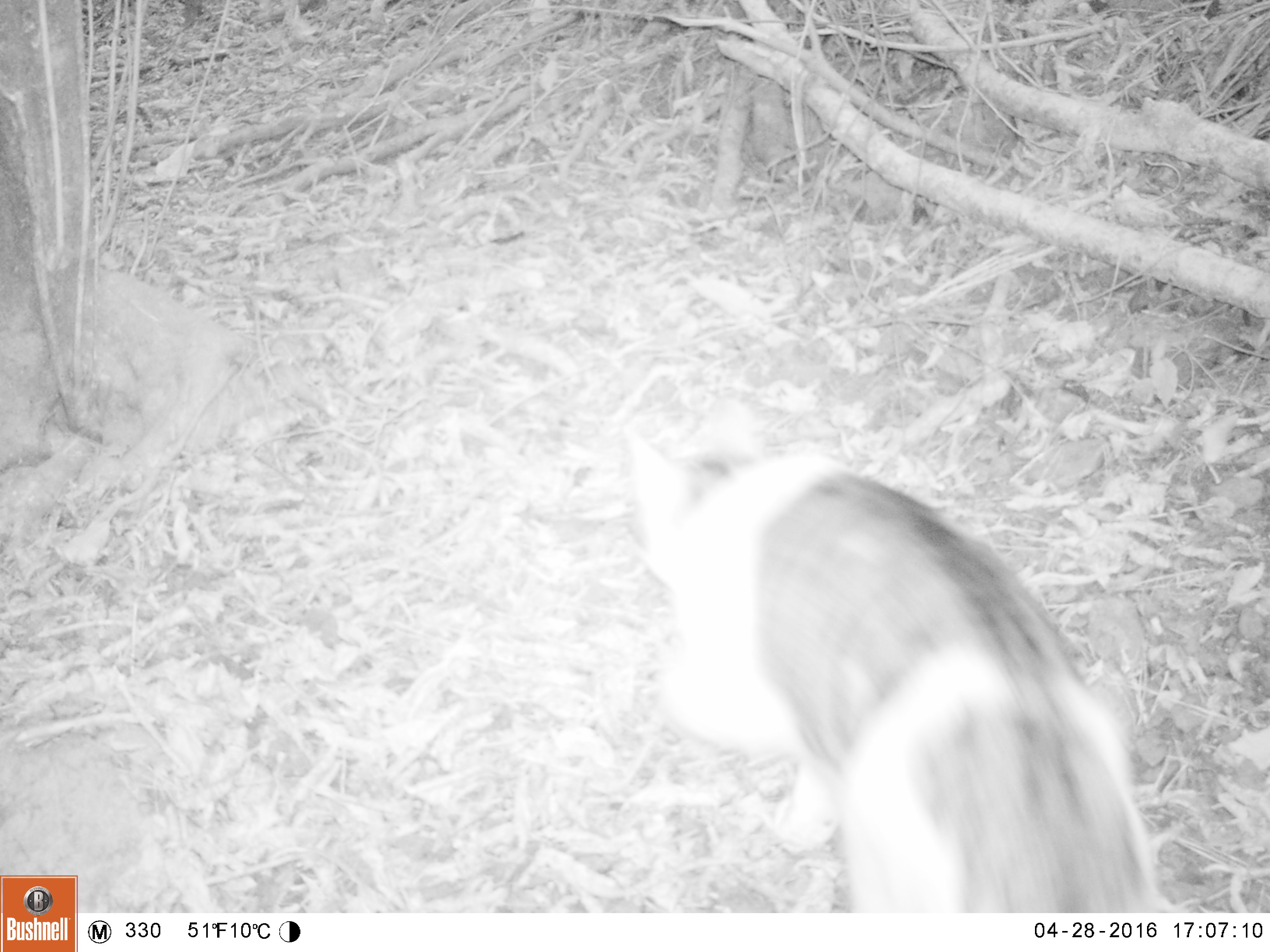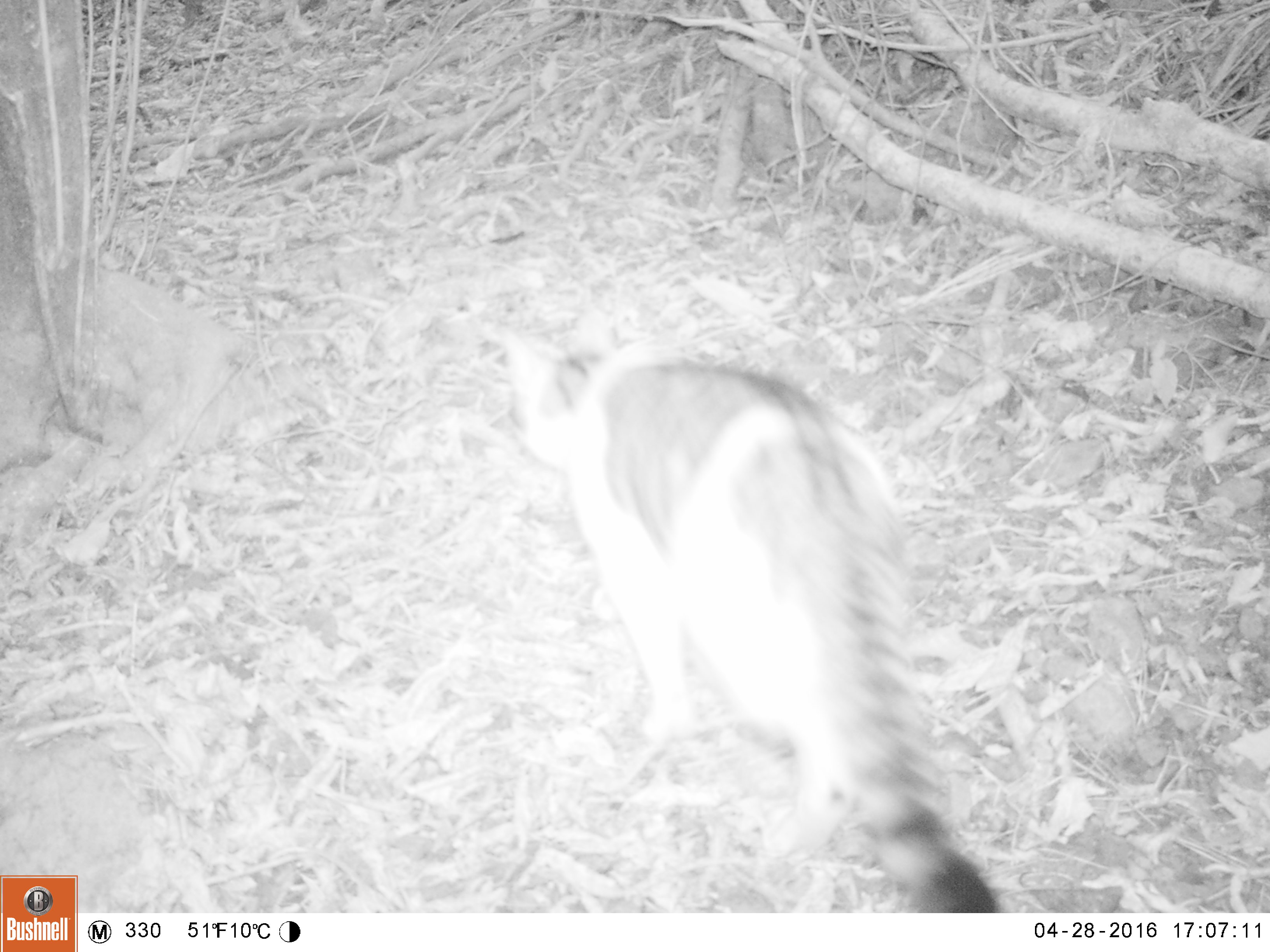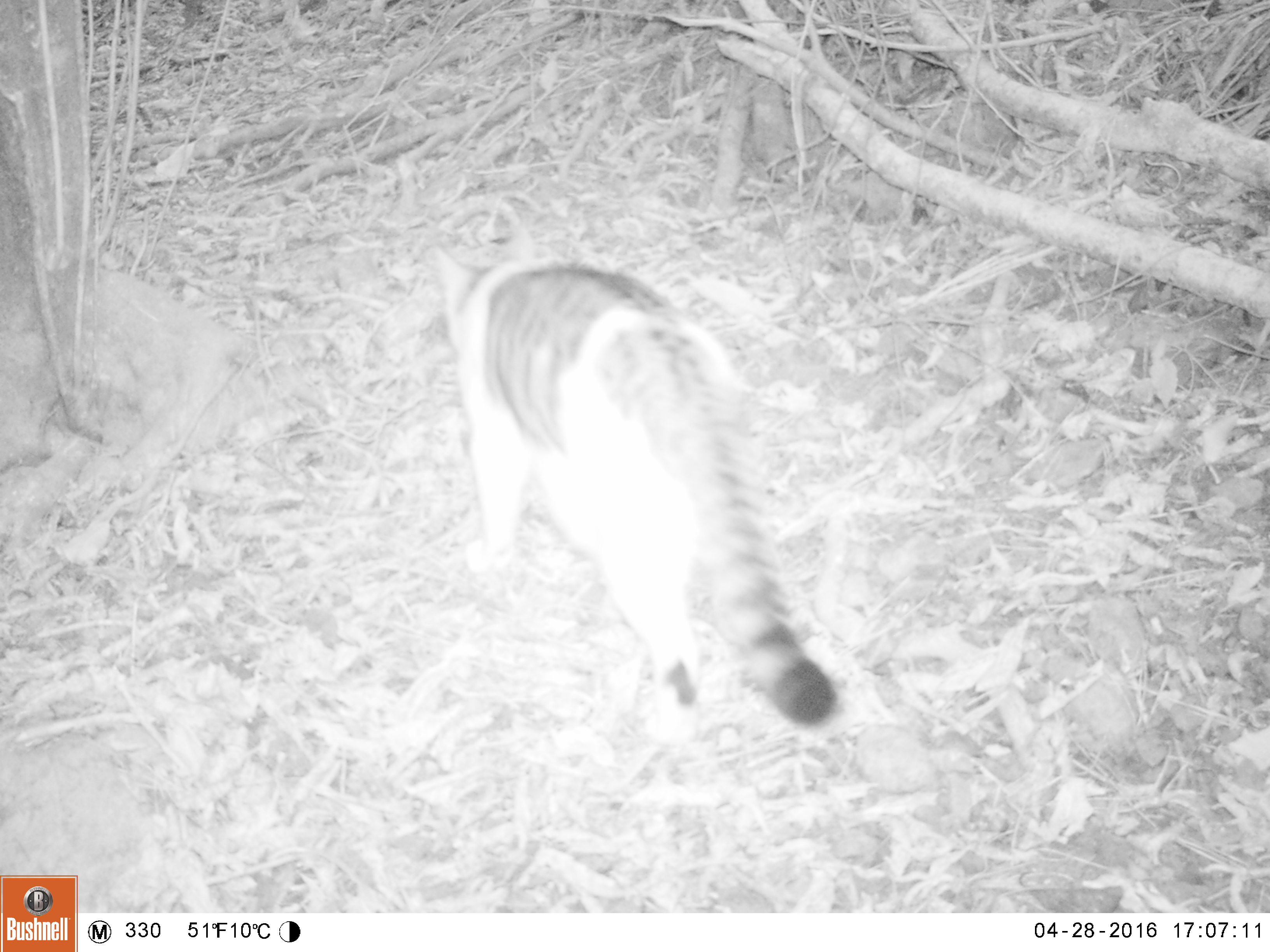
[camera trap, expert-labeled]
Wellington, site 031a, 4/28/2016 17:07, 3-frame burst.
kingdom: Animalia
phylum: Chordata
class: Mammalia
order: Carnivora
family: Felidae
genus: Felis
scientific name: Felis catus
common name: cat